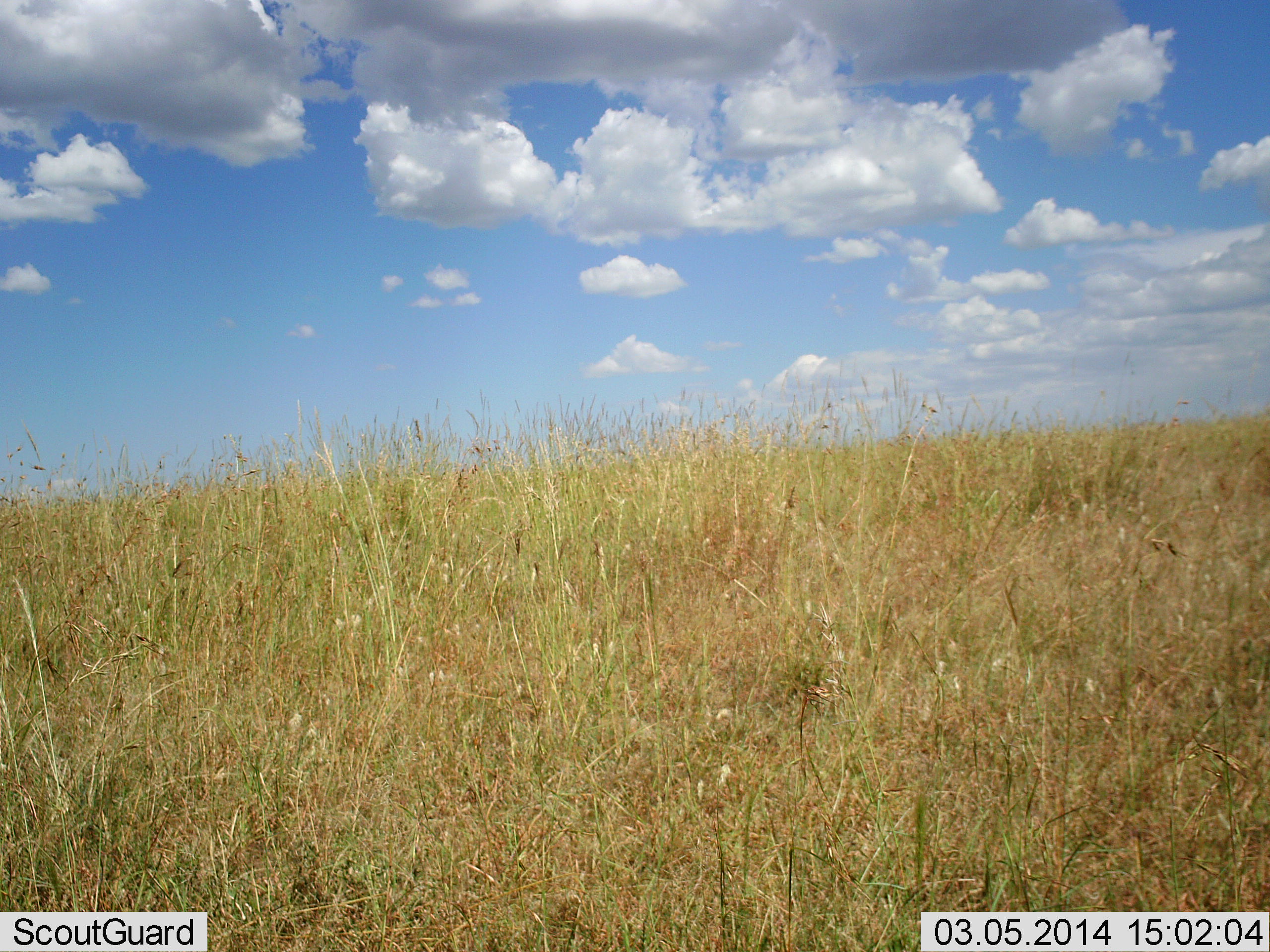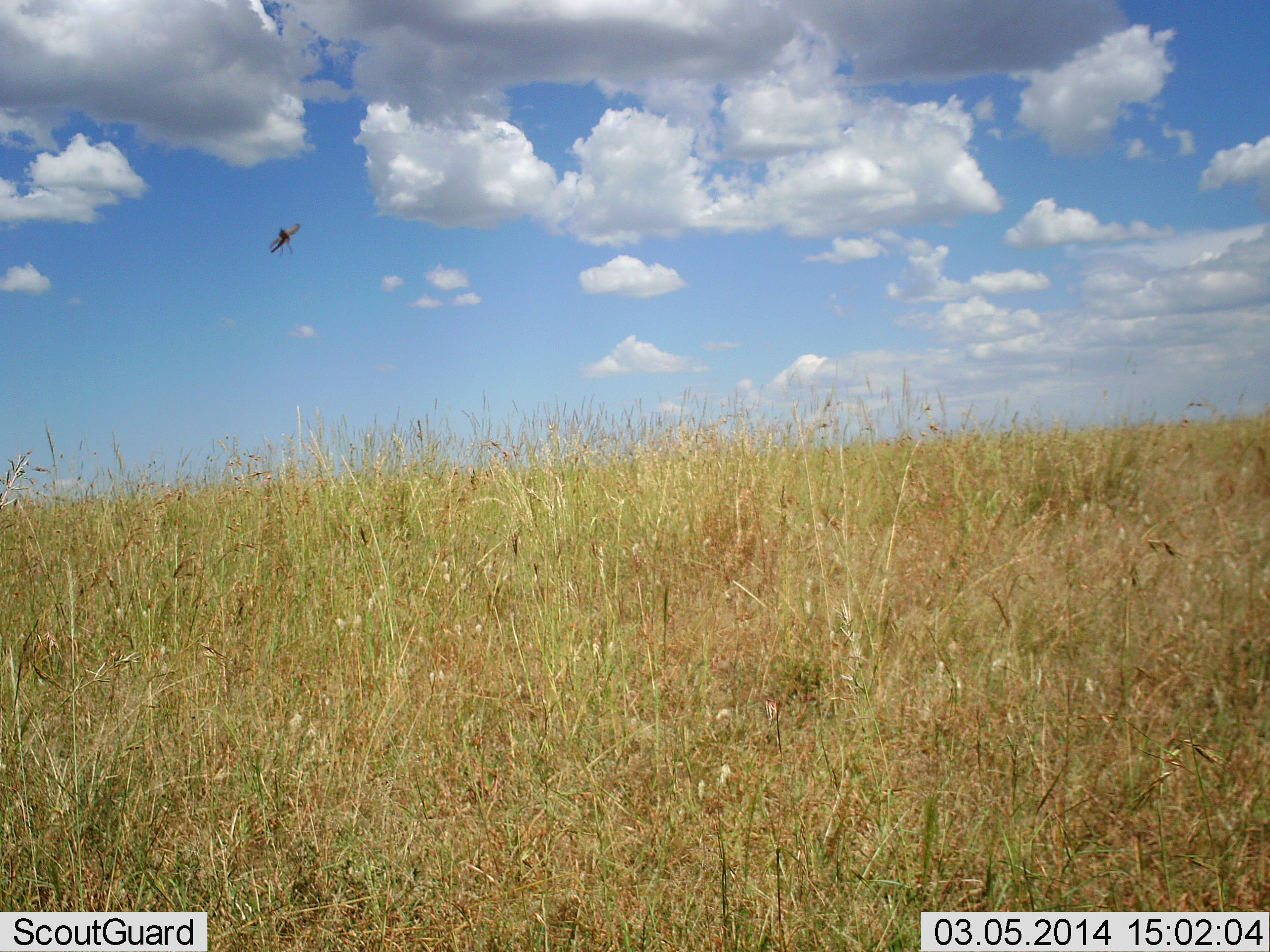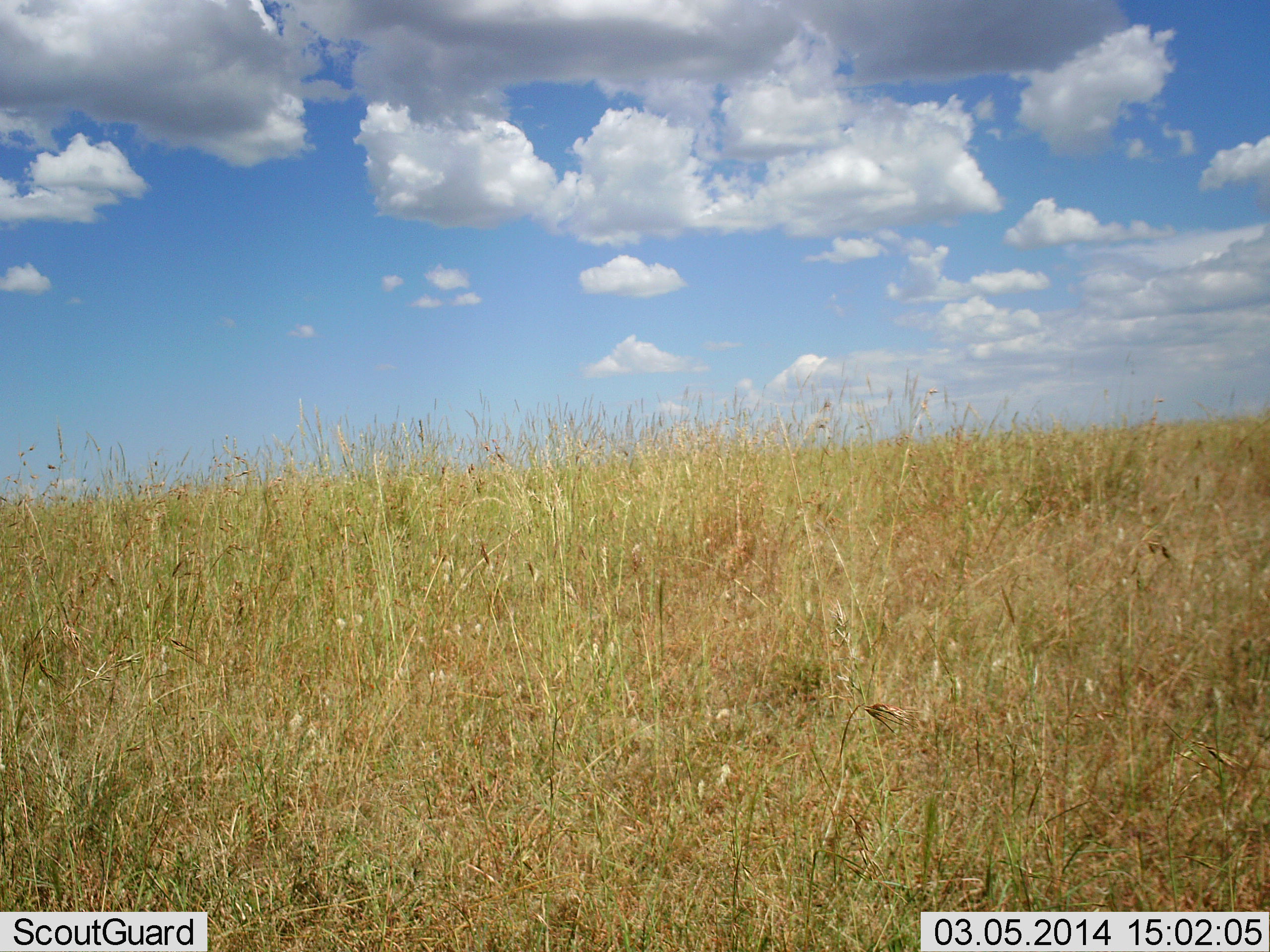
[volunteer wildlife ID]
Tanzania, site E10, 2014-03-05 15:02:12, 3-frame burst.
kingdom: Animalia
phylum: Arthropoda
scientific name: Arthropoda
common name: arthropods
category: insectspider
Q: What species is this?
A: Insectspider (arthropods) (Arthropoda).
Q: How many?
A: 1.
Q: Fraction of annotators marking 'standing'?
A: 0%.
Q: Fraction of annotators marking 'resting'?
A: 0%.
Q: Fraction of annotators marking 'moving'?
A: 100%.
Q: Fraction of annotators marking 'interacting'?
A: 0%.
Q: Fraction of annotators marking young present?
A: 0%.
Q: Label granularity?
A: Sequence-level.